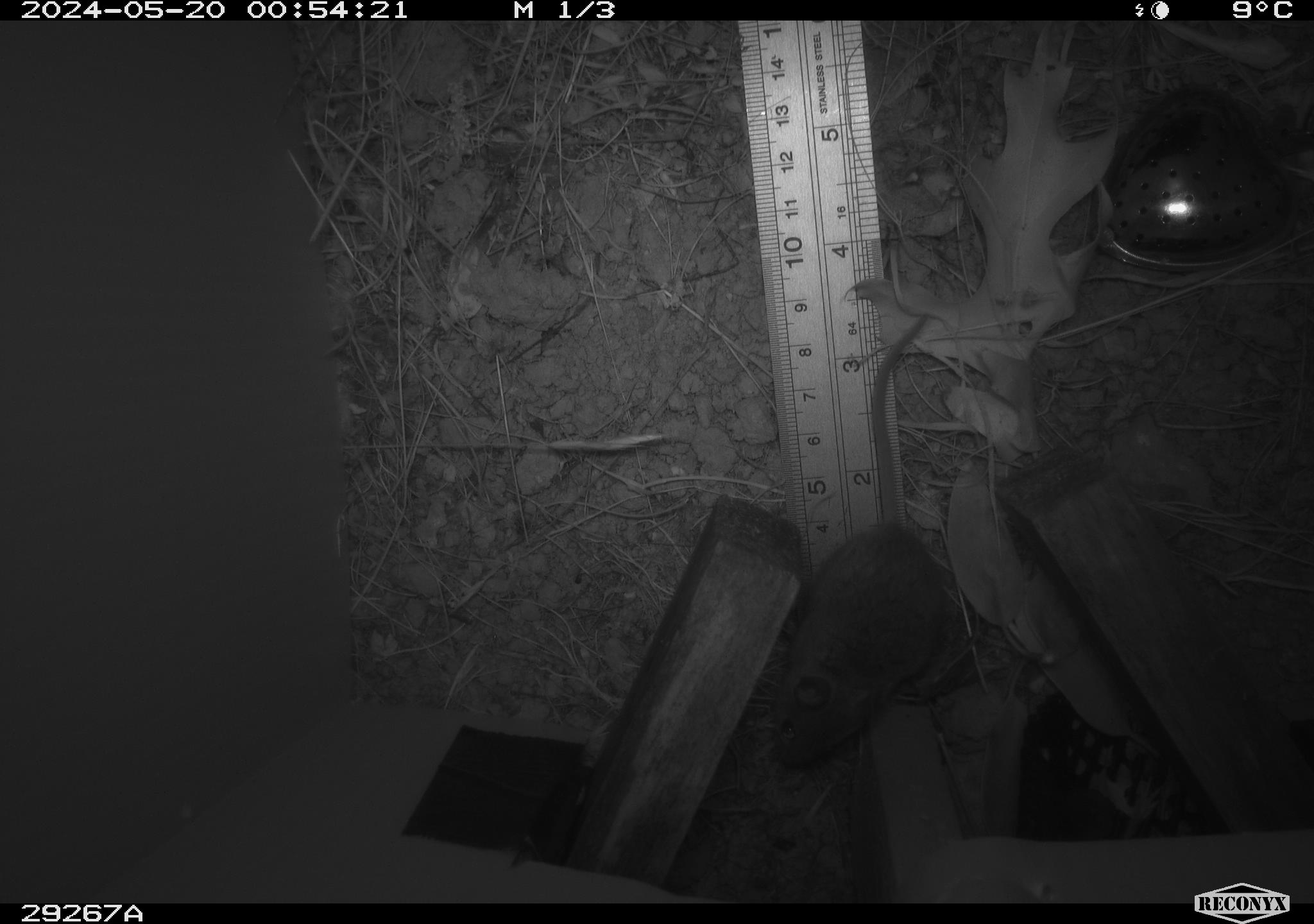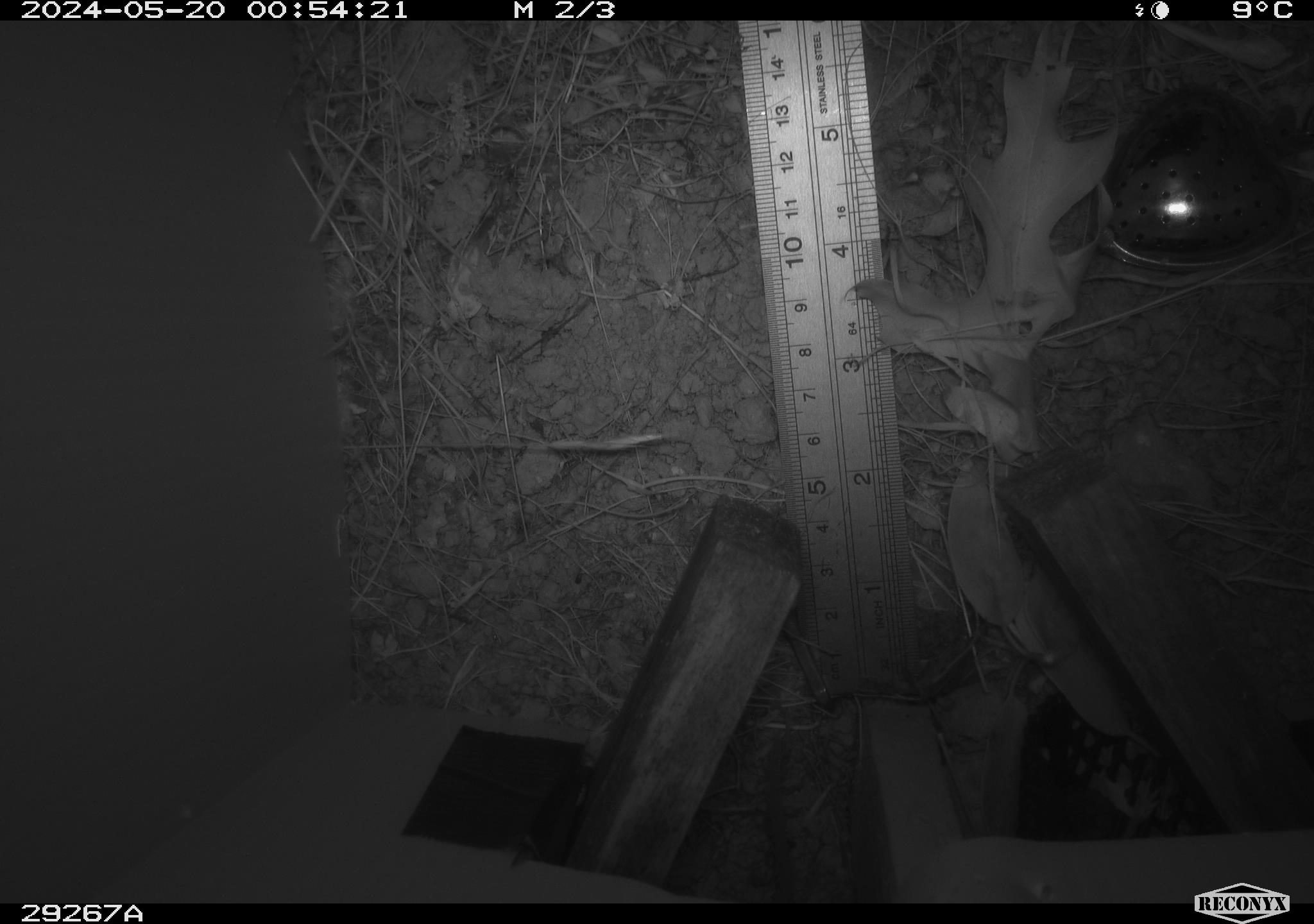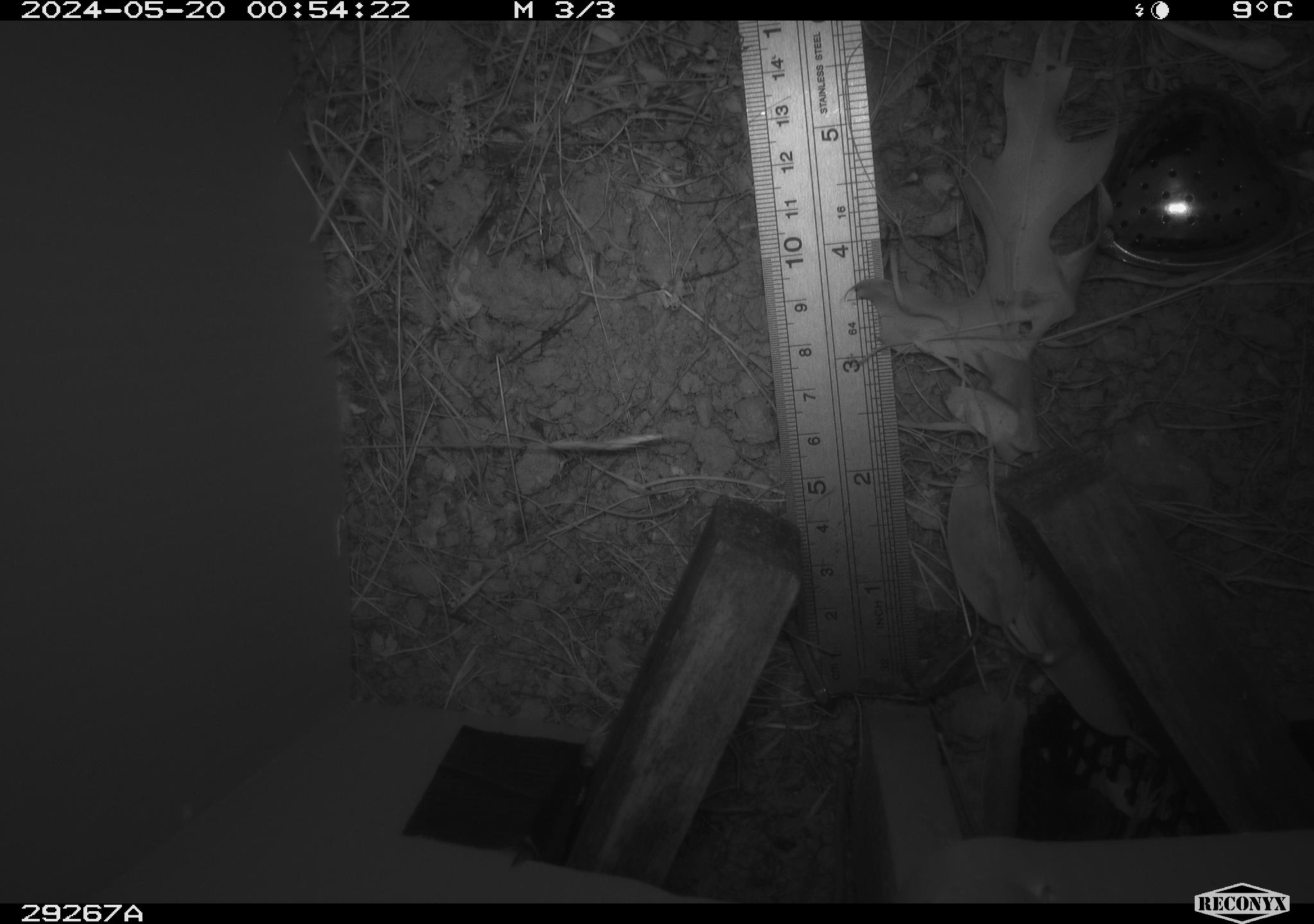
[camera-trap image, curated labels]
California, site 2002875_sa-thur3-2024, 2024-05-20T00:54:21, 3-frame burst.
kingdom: Animalia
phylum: Chordata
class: Mammalia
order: Rodentia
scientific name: Rodentia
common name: mouse species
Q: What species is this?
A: Mouse species (Rodentia).